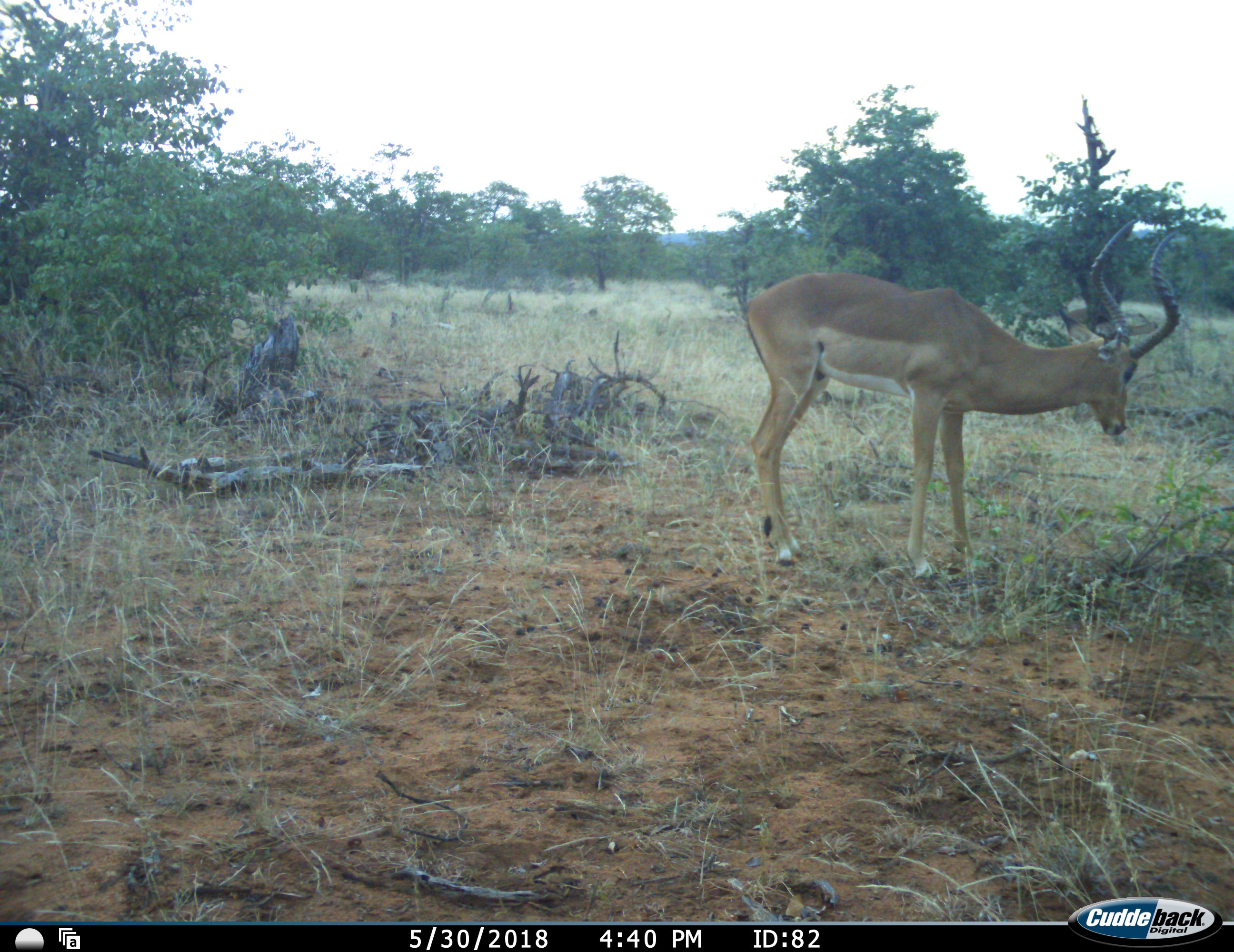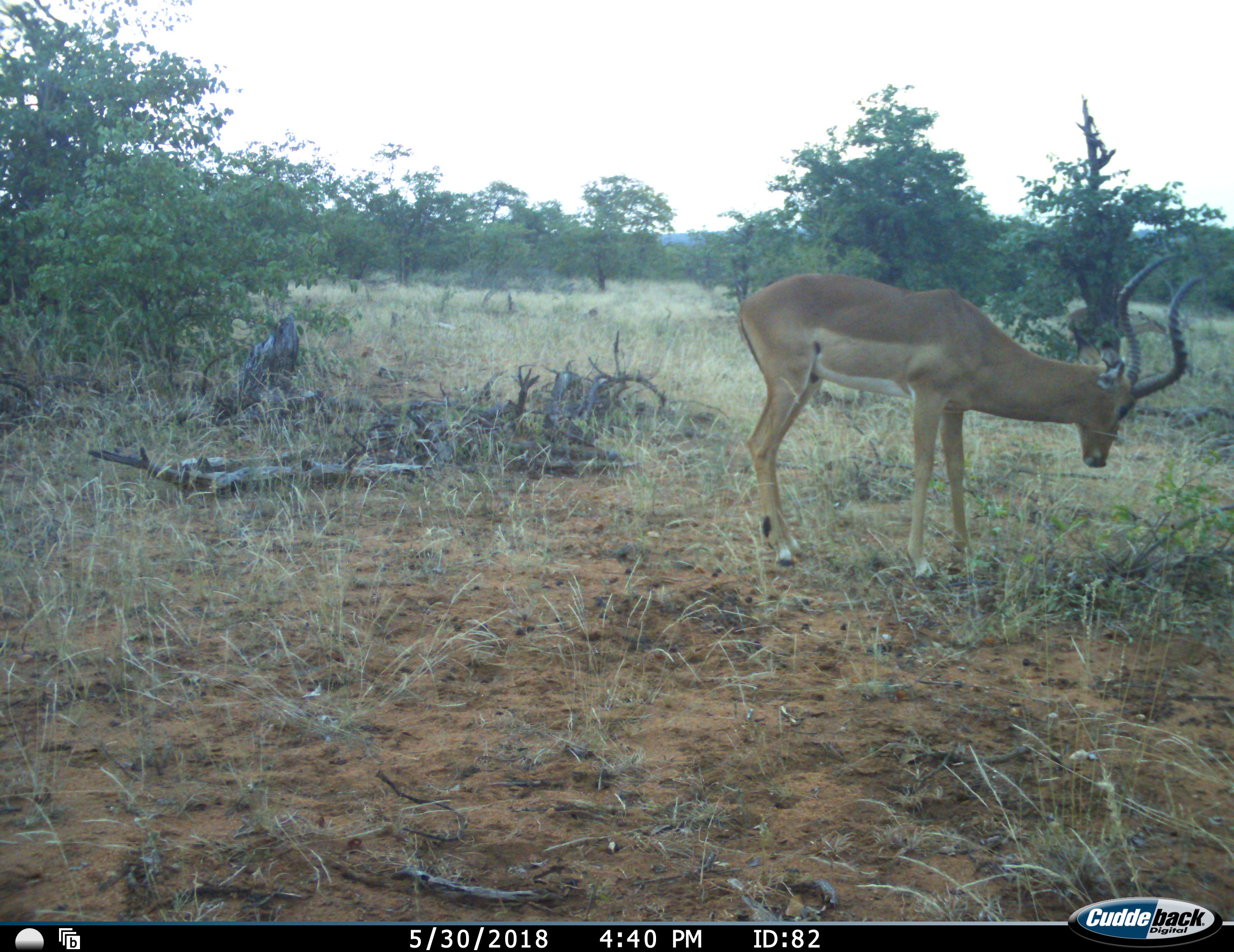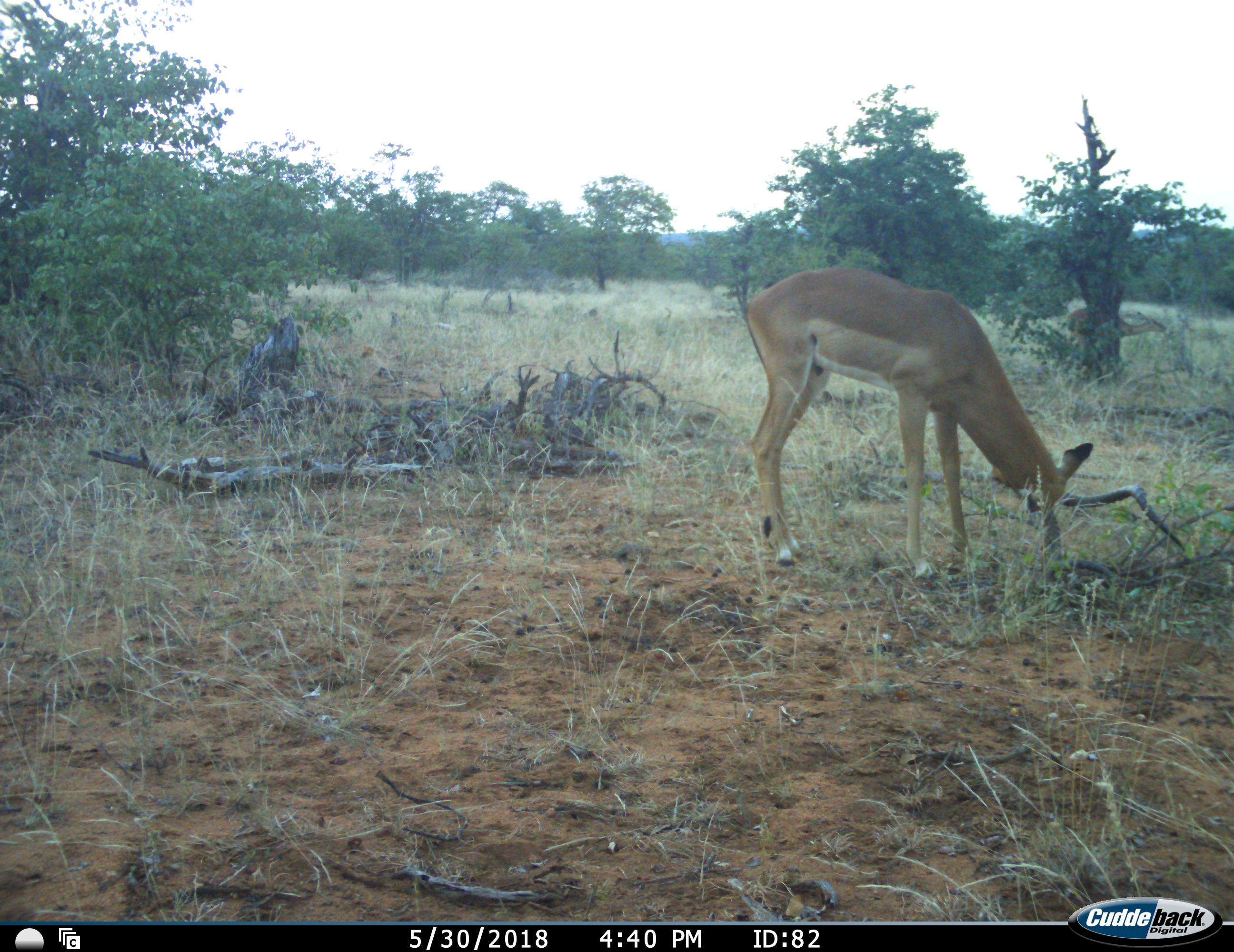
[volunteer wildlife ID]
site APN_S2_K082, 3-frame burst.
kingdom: Animalia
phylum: Chordata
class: Mammalia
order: Artiodactyla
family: Bovidae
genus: Aepyceros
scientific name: Aepyceros melampus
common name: impala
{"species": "impala (Aepyceros melampus)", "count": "1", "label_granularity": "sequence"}